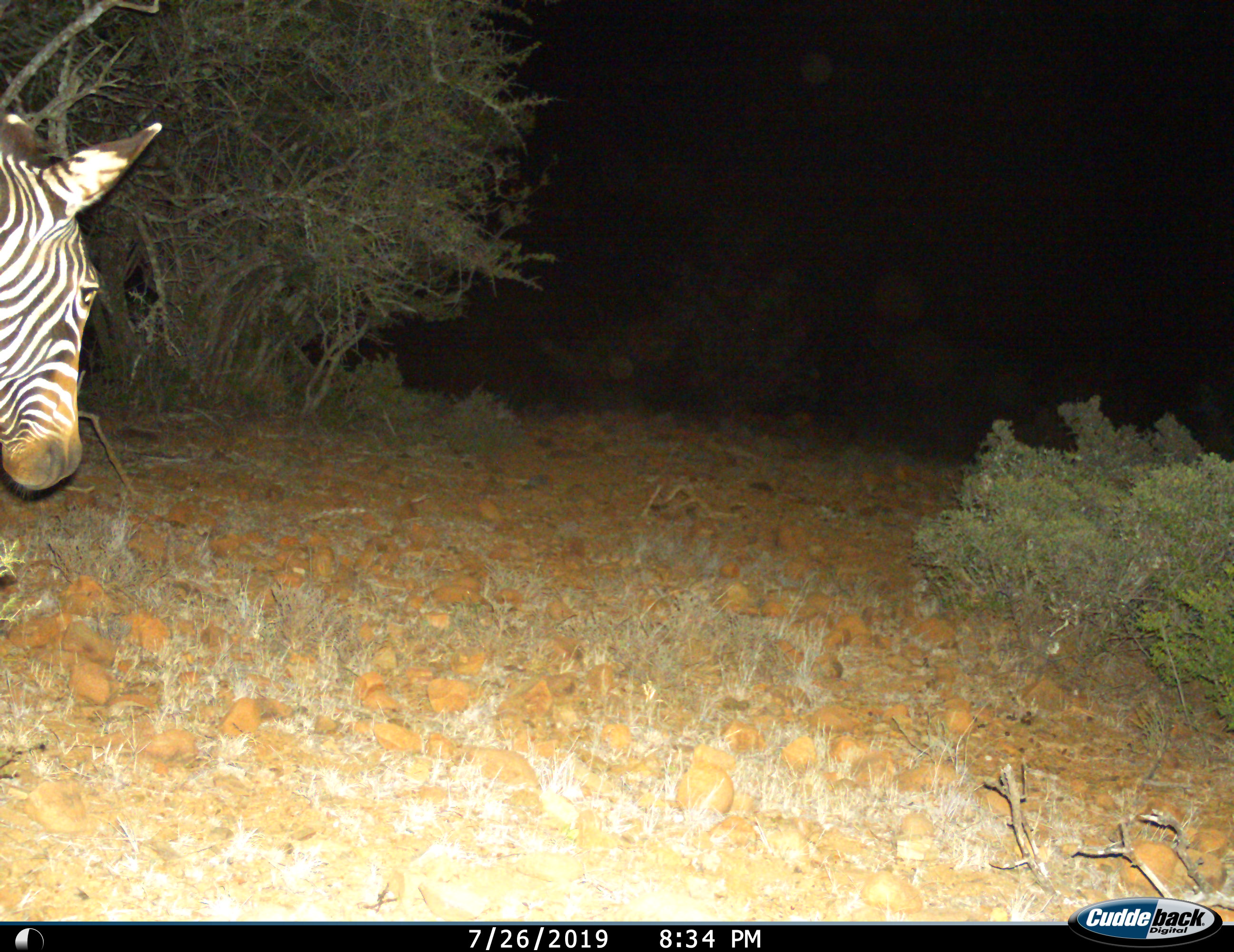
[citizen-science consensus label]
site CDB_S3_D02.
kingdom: Animalia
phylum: Chordata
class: Mammalia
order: Perissodactyla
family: Equidae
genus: Equus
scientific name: Equus zebra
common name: mountain zebra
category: zebramountain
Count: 1.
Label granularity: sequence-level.